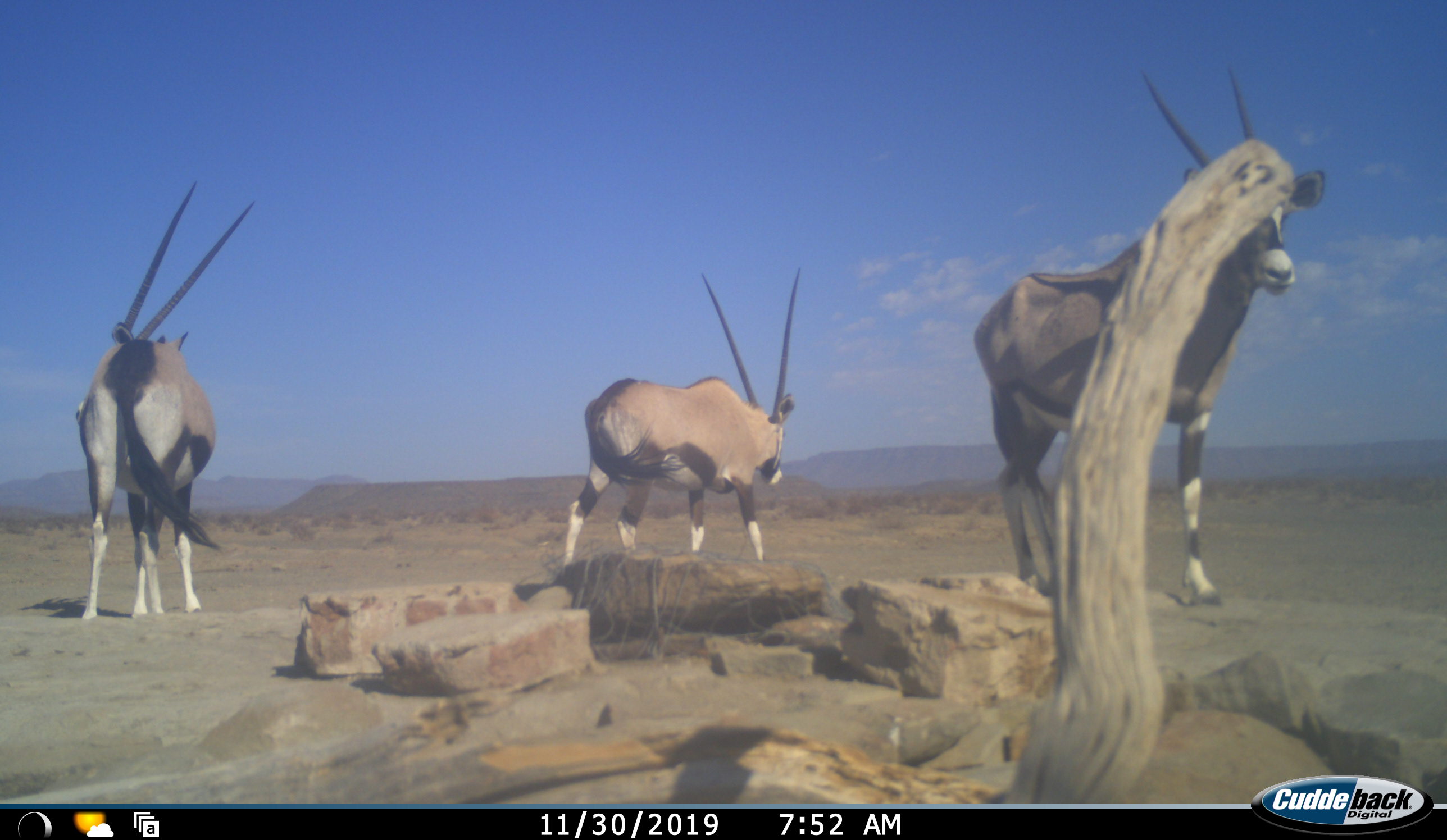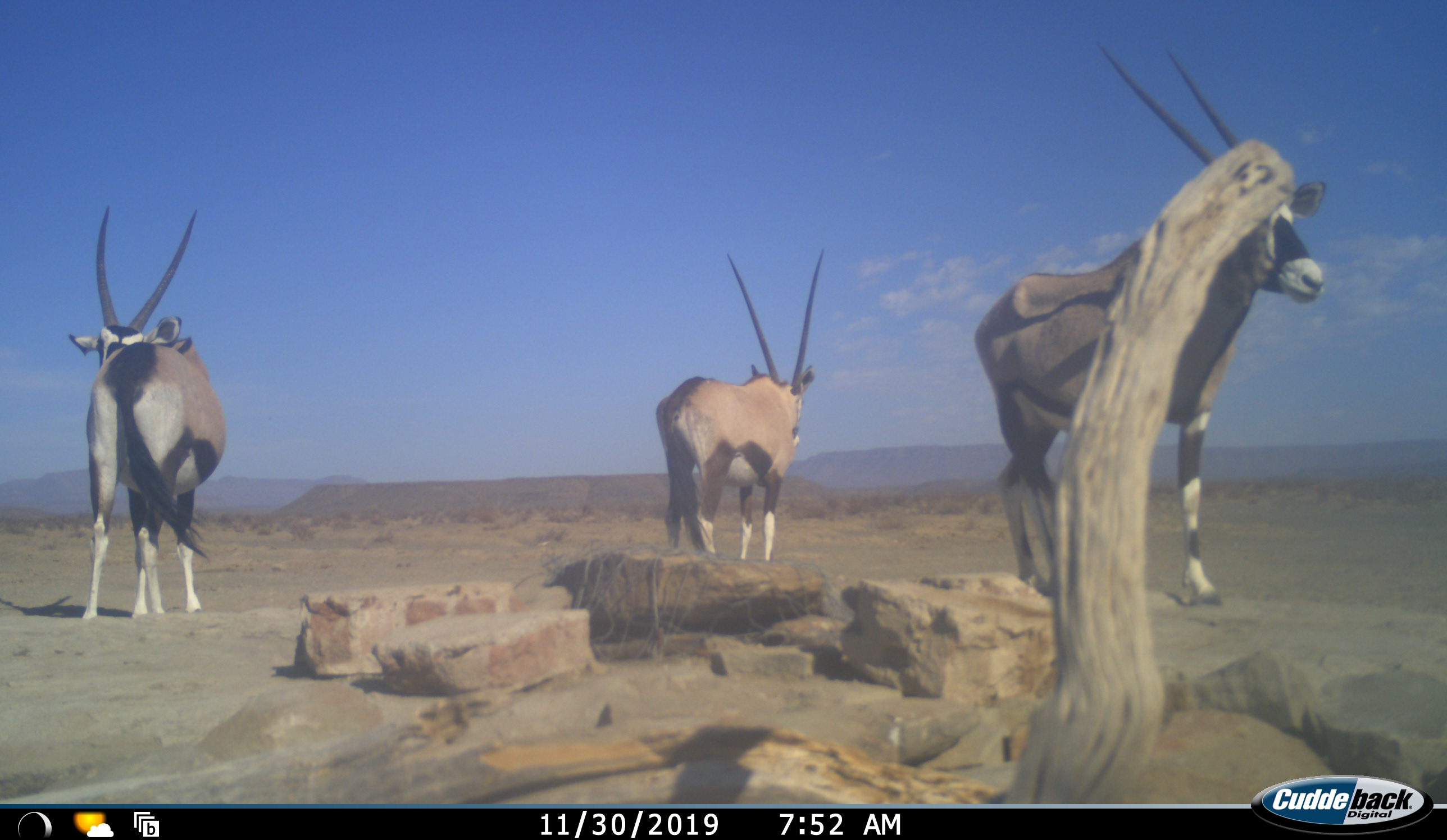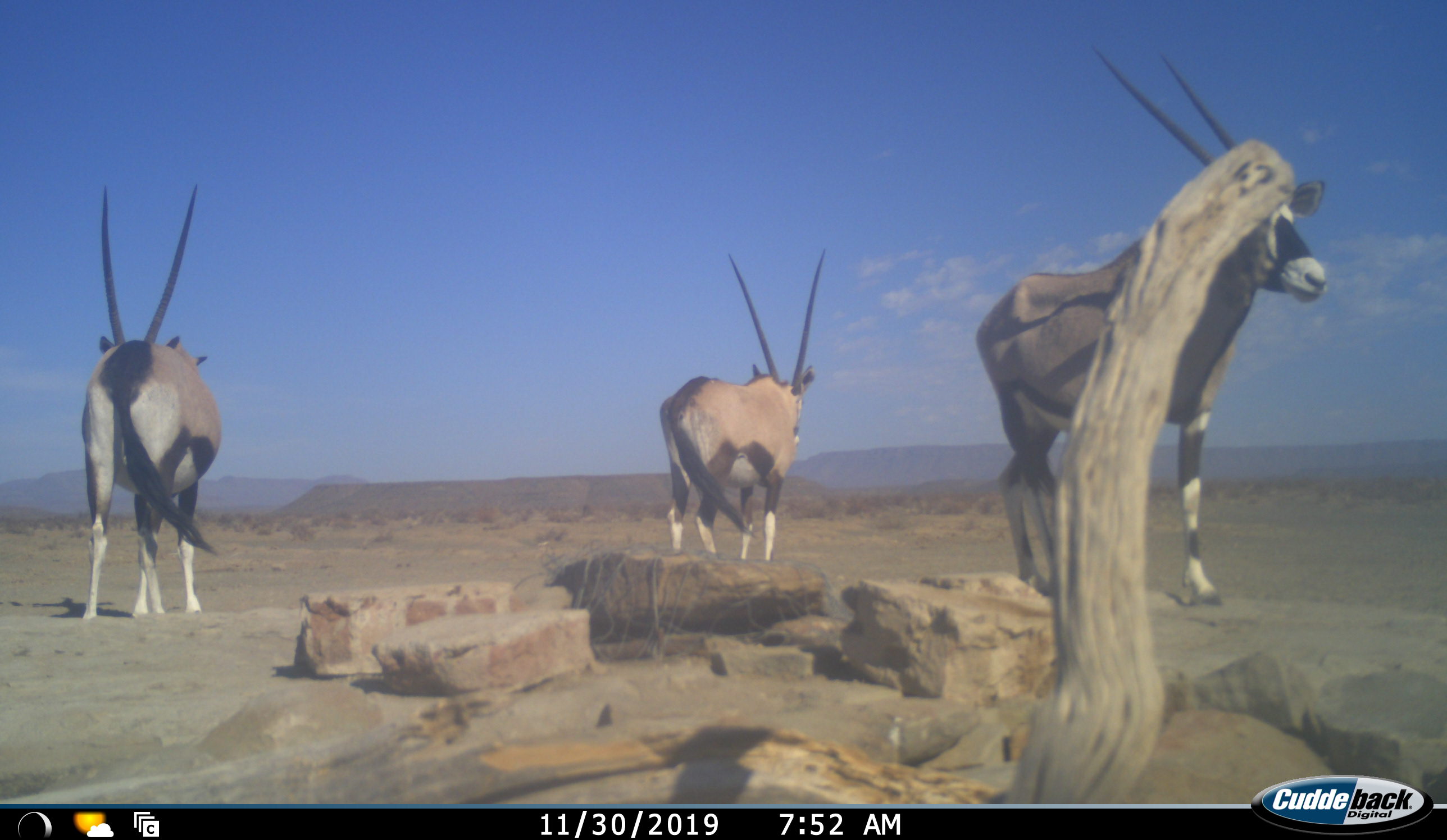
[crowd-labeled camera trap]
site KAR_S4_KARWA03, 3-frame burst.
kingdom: Animalia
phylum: Chordata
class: Mammalia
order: Artiodactyla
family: Bovidae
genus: Oryx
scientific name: Oryx gazella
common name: gemsbok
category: oryx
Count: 3.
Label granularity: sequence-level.